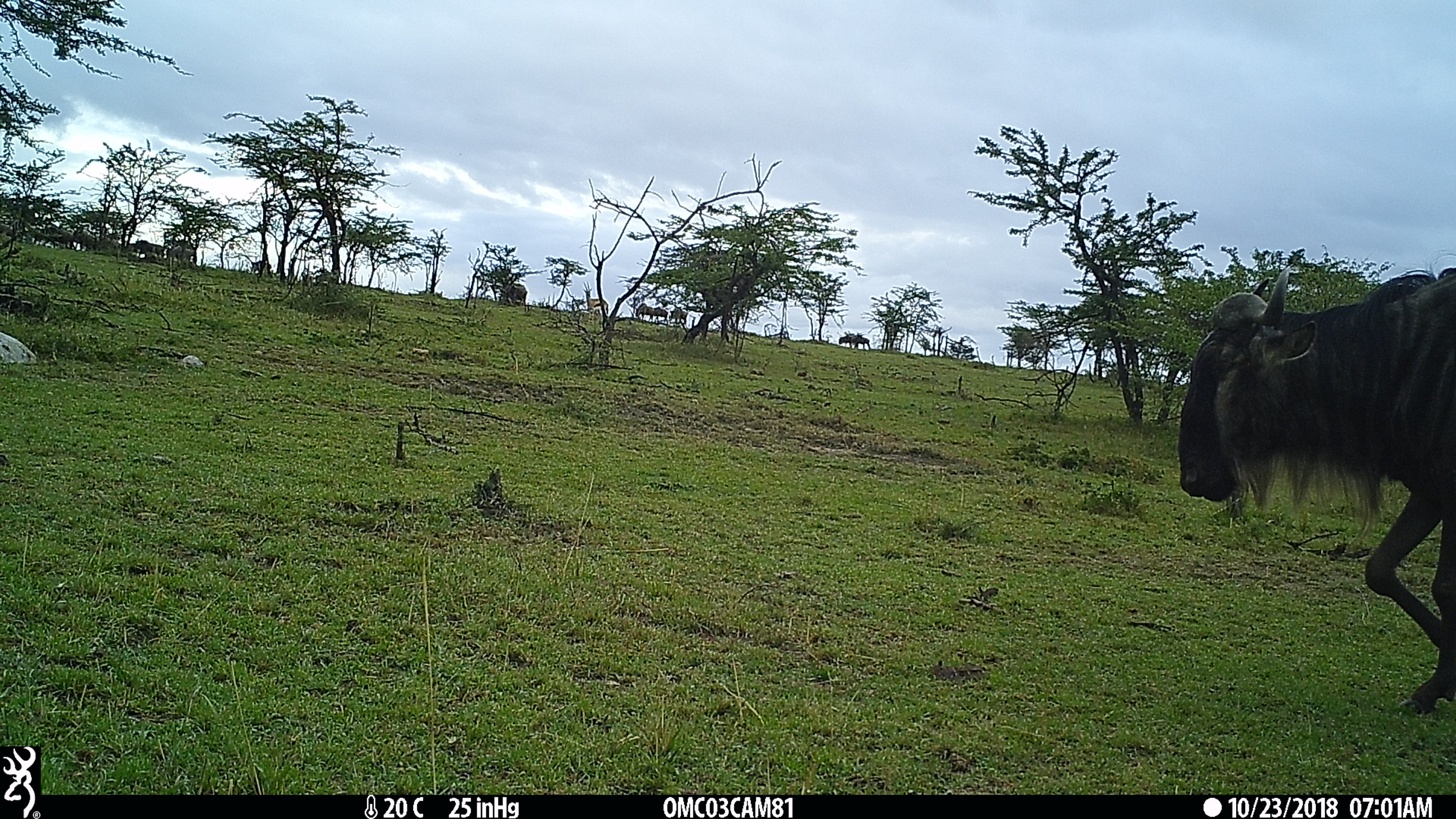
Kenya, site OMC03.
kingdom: Animalia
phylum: Chordata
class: Mammalia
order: Artiodactyla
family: Bovidae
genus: Connochaetes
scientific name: Connochaetes taurinus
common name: blue wildebeest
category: wildebeest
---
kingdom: Animalia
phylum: Chordata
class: Mammalia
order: Artiodactyla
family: Bovidae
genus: Eudorcas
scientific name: Eudorcas thomsonii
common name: thomon's gazelle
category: gazelle thomsons